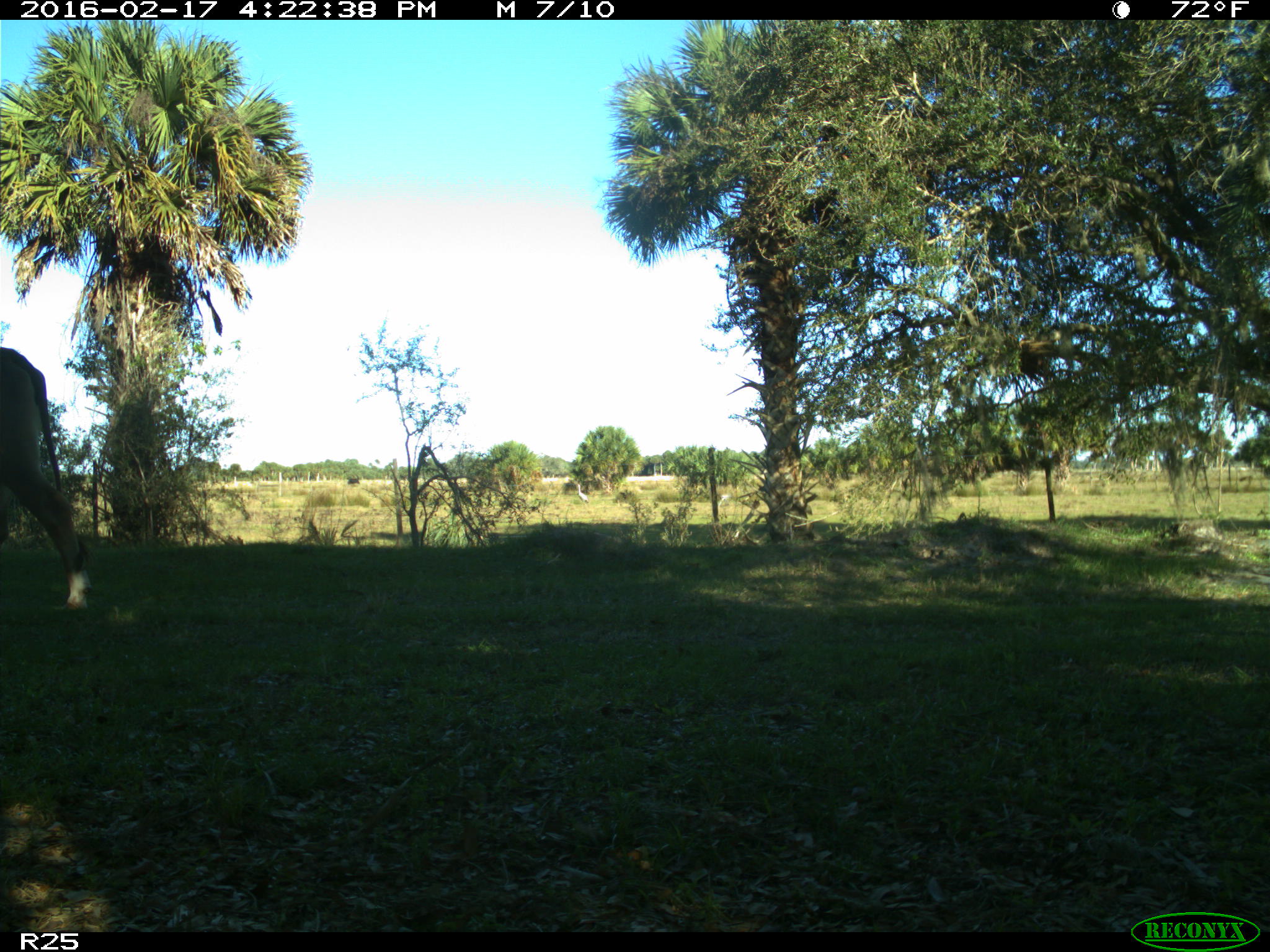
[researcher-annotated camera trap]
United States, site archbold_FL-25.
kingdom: Animalia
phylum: Chordata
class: Mammalia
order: Artiodactyla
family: Bovidae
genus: Bos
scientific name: Bos taurus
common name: domestic cow